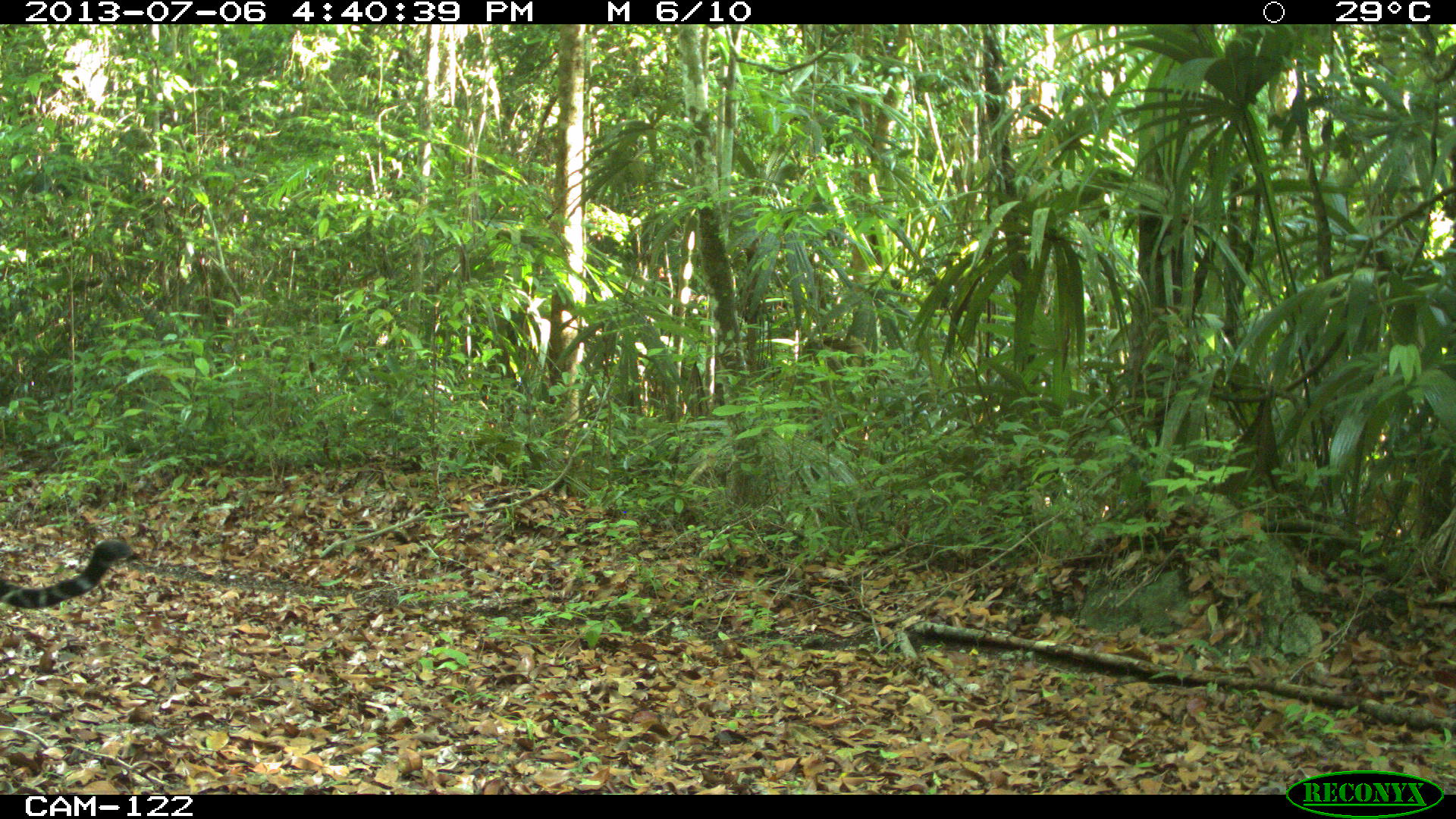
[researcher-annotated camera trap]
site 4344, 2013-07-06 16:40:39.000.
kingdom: Animalia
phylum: Chordata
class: Mammalia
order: Carnivora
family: Felidae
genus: Panthera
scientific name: Panthera onca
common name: jaguar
Panthera onca (jaguar), count 1, sex male.